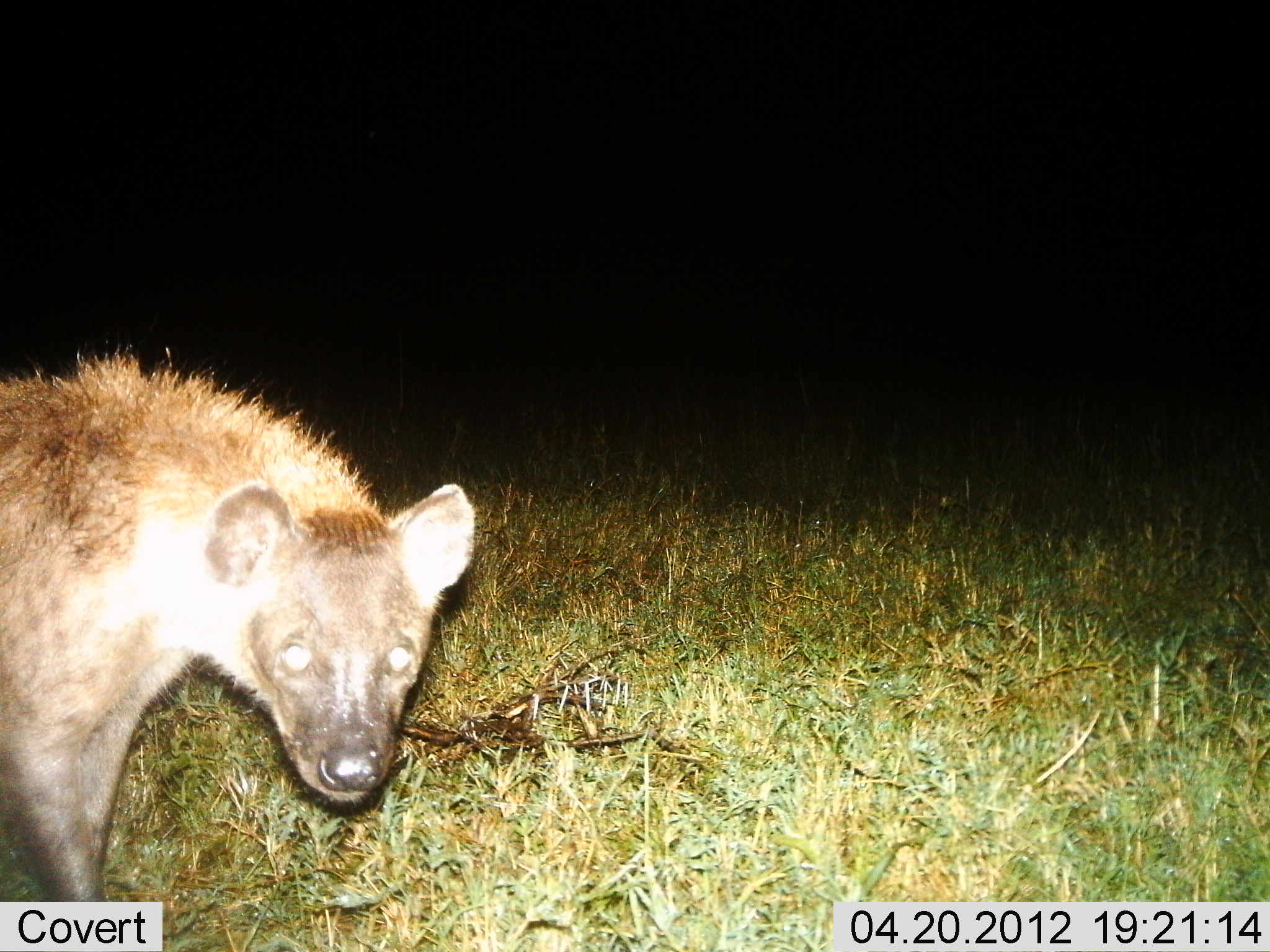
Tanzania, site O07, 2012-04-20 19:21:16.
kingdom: Animalia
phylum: Chordata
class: Mammalia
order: Carnivora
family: Hyaenidae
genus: Crocuta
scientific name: Crocuta crocuta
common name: spotted hyena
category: hyenaspotted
Hyenaspotted (spotted hyena) (Crocuta crocuta), count 1. Behavior (volunteer vote fractions): standing 88%, resting 0%, moving 15%, interacting 0%. Young present (vote fraction): 0%. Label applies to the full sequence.